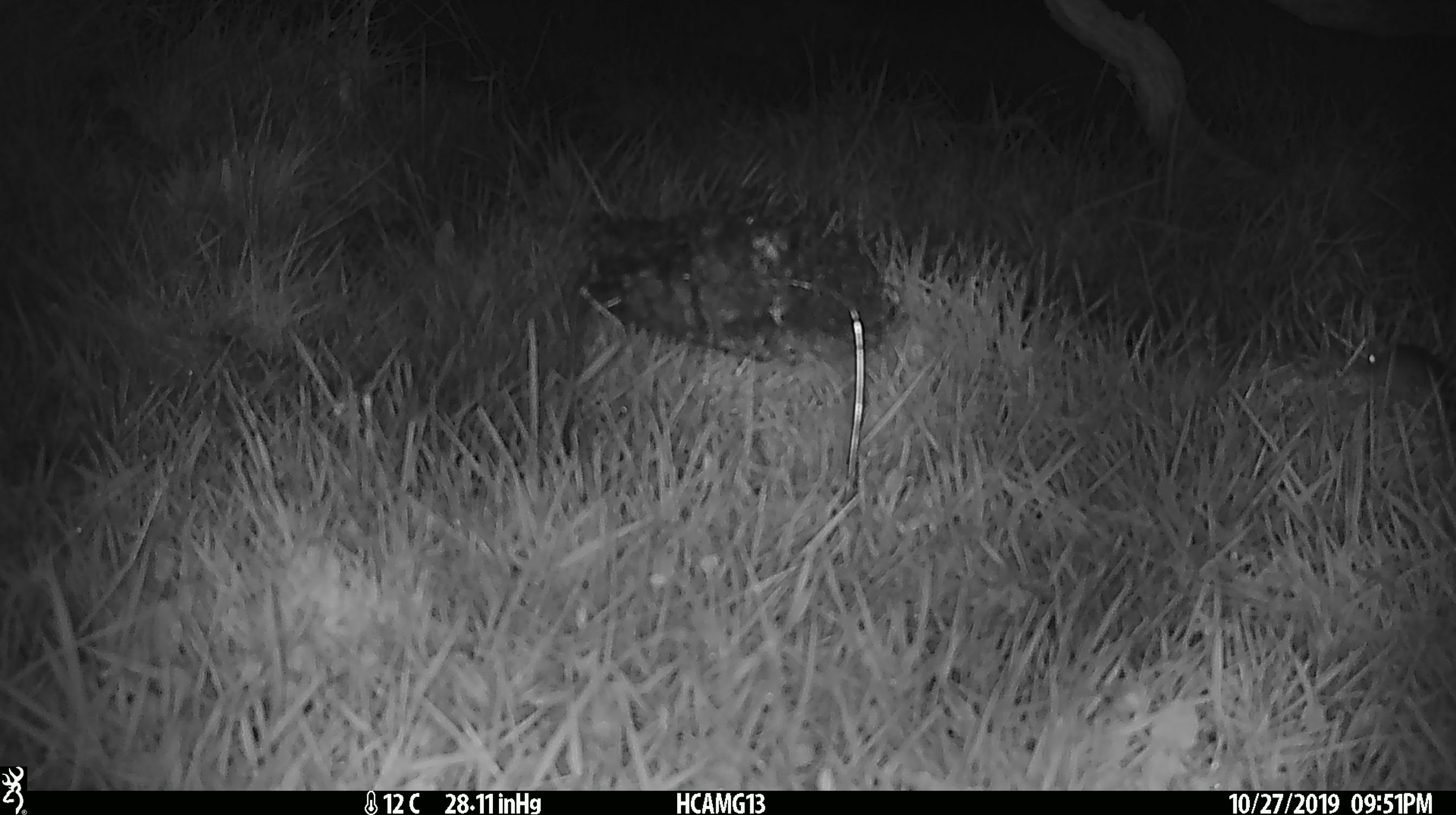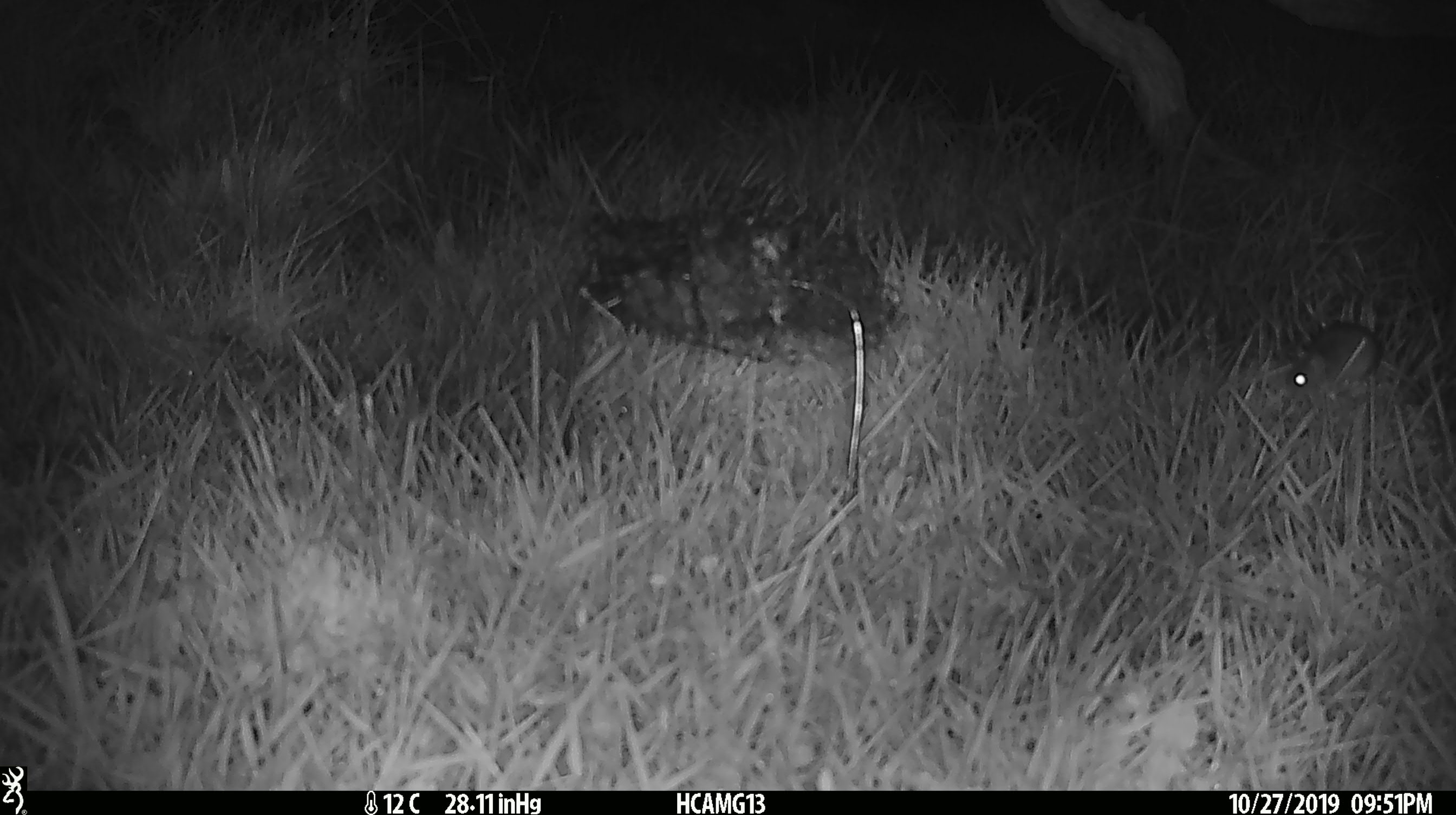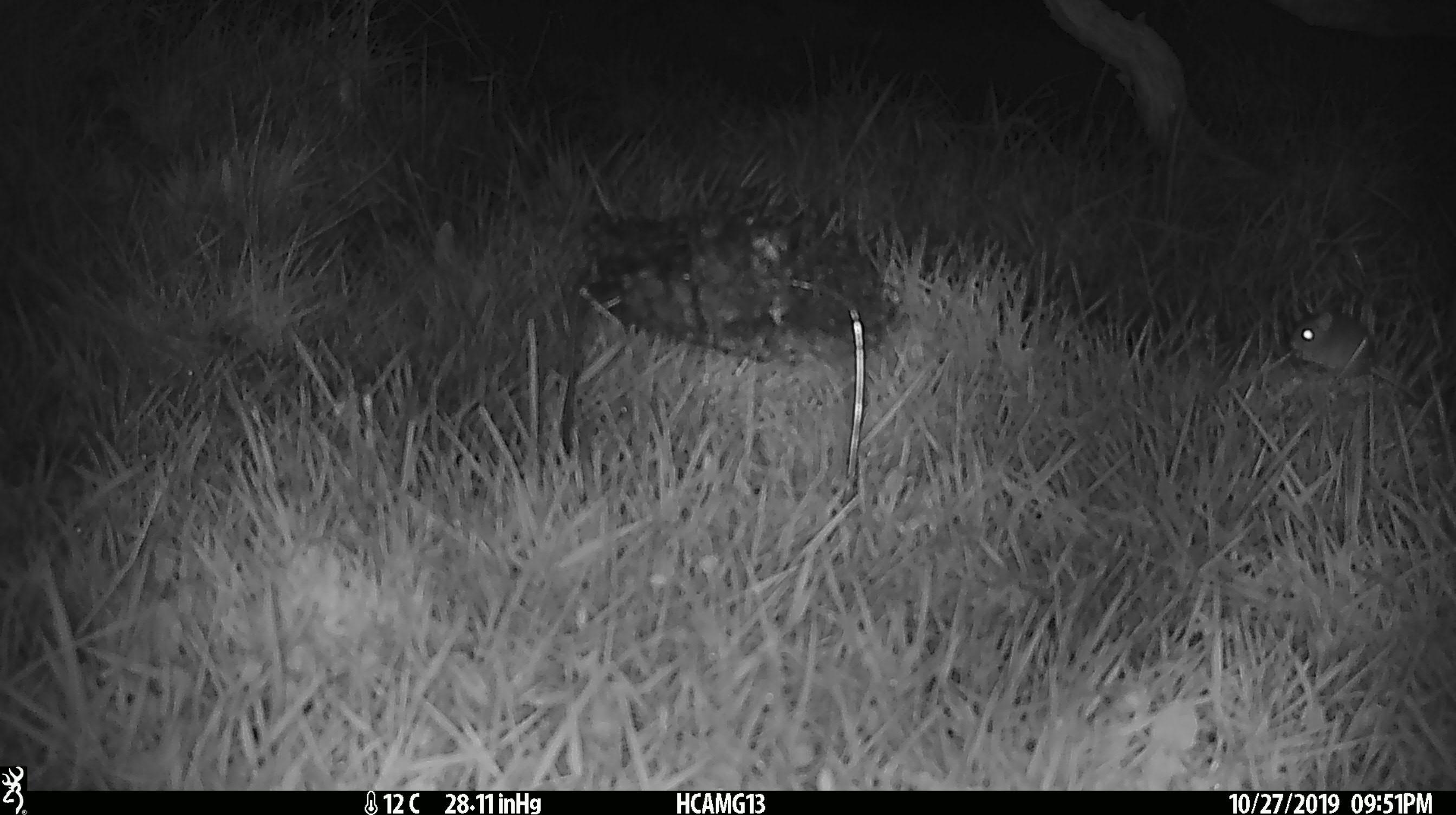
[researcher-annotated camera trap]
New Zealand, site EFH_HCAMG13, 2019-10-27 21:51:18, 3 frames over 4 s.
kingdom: Animalia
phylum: Chordata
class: Mammalia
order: Rodentia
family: Muridae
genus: Mus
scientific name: Mus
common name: mouse